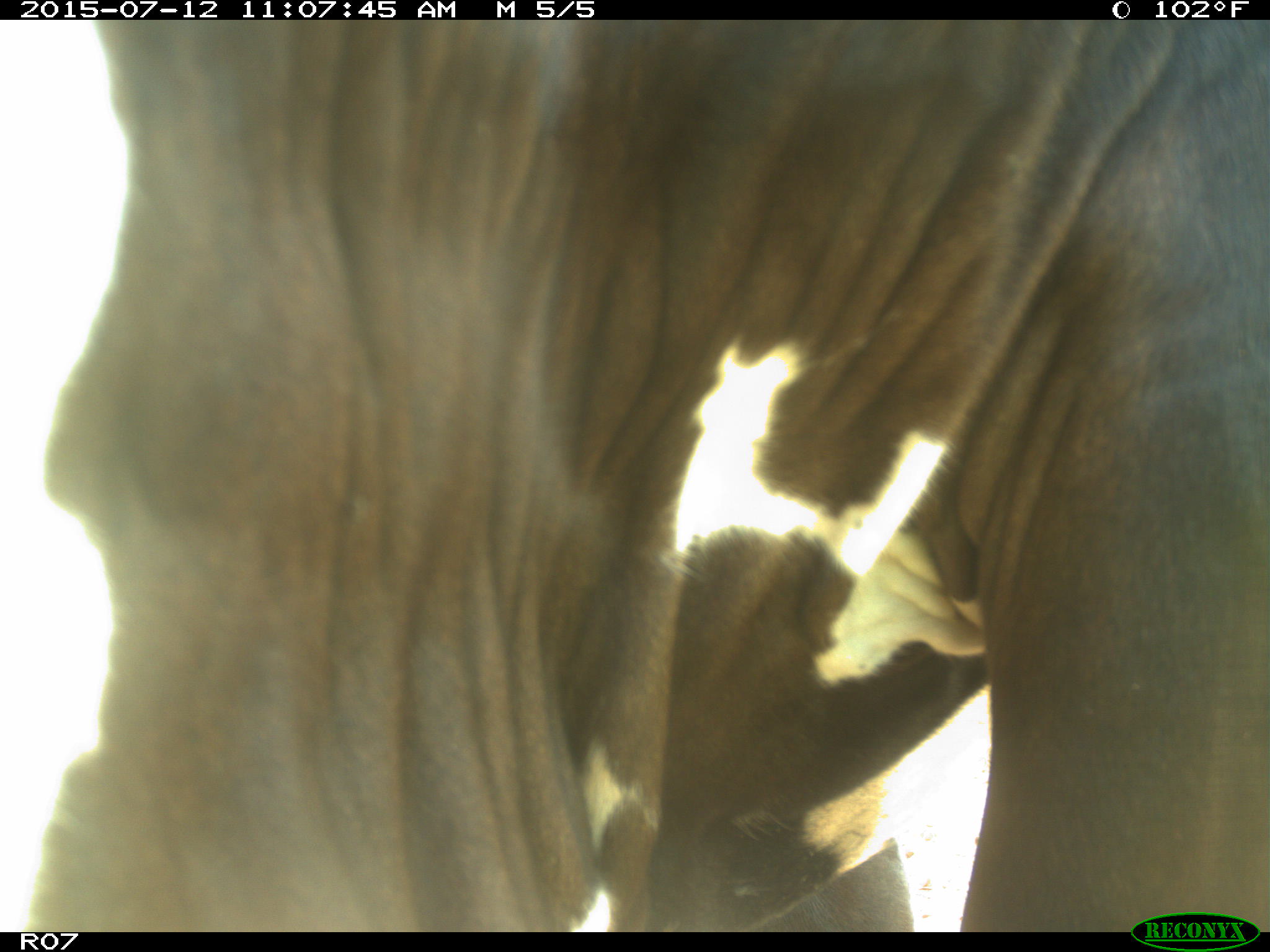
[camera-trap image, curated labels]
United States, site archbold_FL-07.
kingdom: Animalia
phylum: Chordata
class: Mammalia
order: Artiodactyla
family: Bovidae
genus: Bos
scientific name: Bos taurus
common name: domestic cow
Bos taurus (domestic cow).